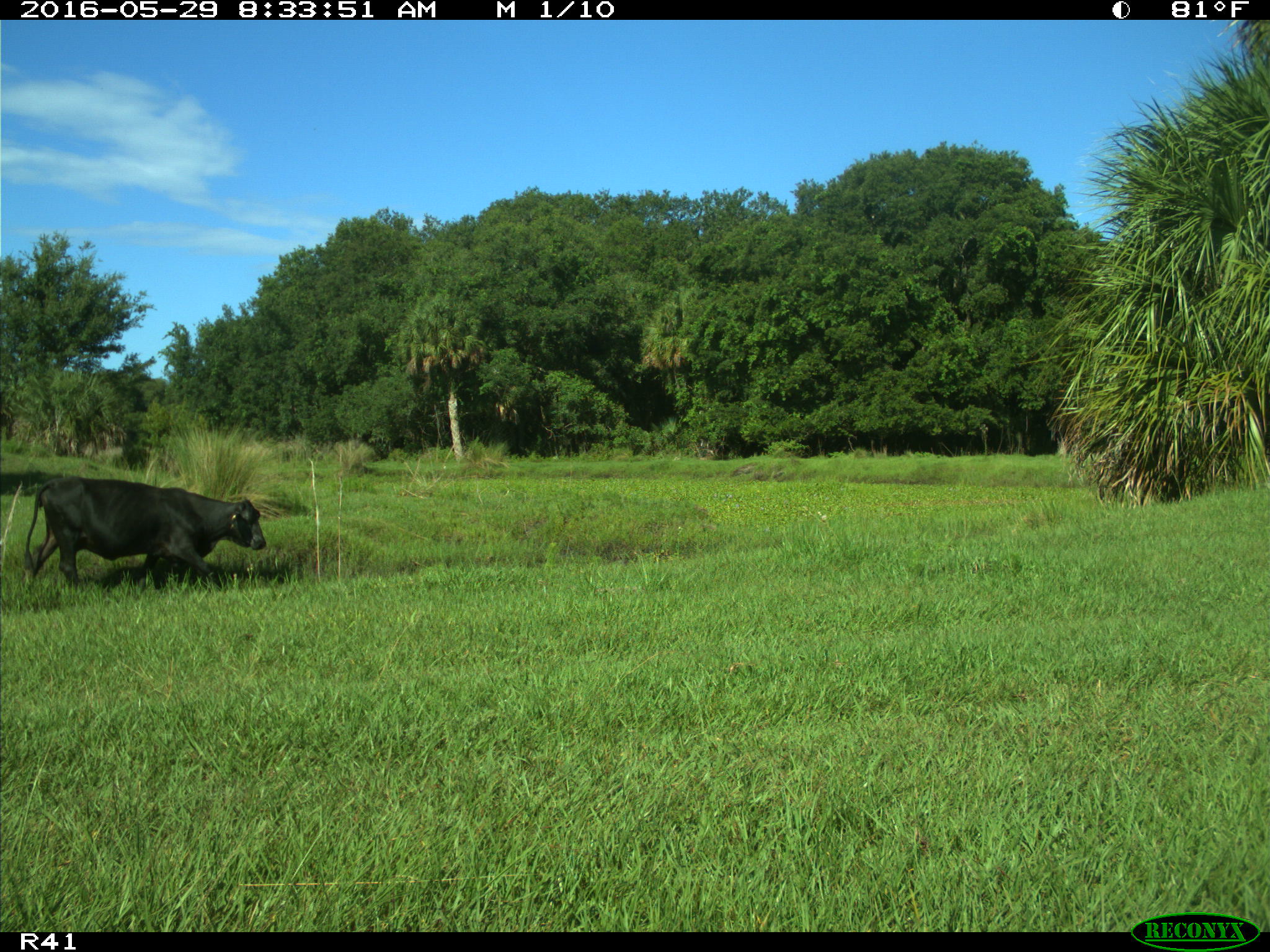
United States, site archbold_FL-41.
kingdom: Animalia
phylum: Chordata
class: Mammalia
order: Artiodactyla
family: Bovidae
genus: Bos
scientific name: Bos taurus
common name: domestic cow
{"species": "Bos taurus (domestic cow)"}